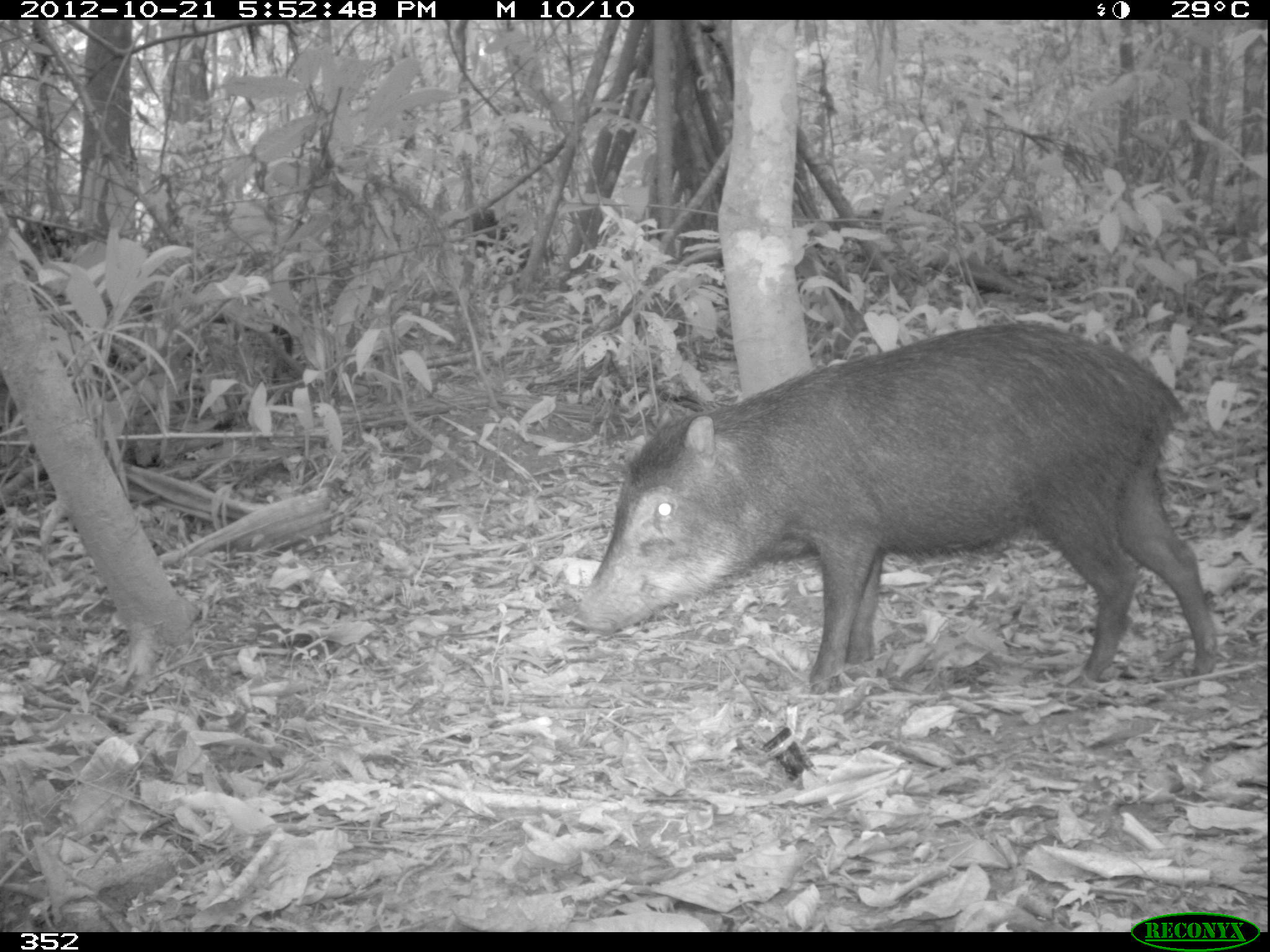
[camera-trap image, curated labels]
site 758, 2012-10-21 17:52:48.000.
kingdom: Animalia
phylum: Chordata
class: Mammalia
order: Artiodactyla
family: Tayassuidae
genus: Tayassu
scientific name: Tayassu pecari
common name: white-lipped peccary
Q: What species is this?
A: Tayassu pecari (white-lipped peccary).